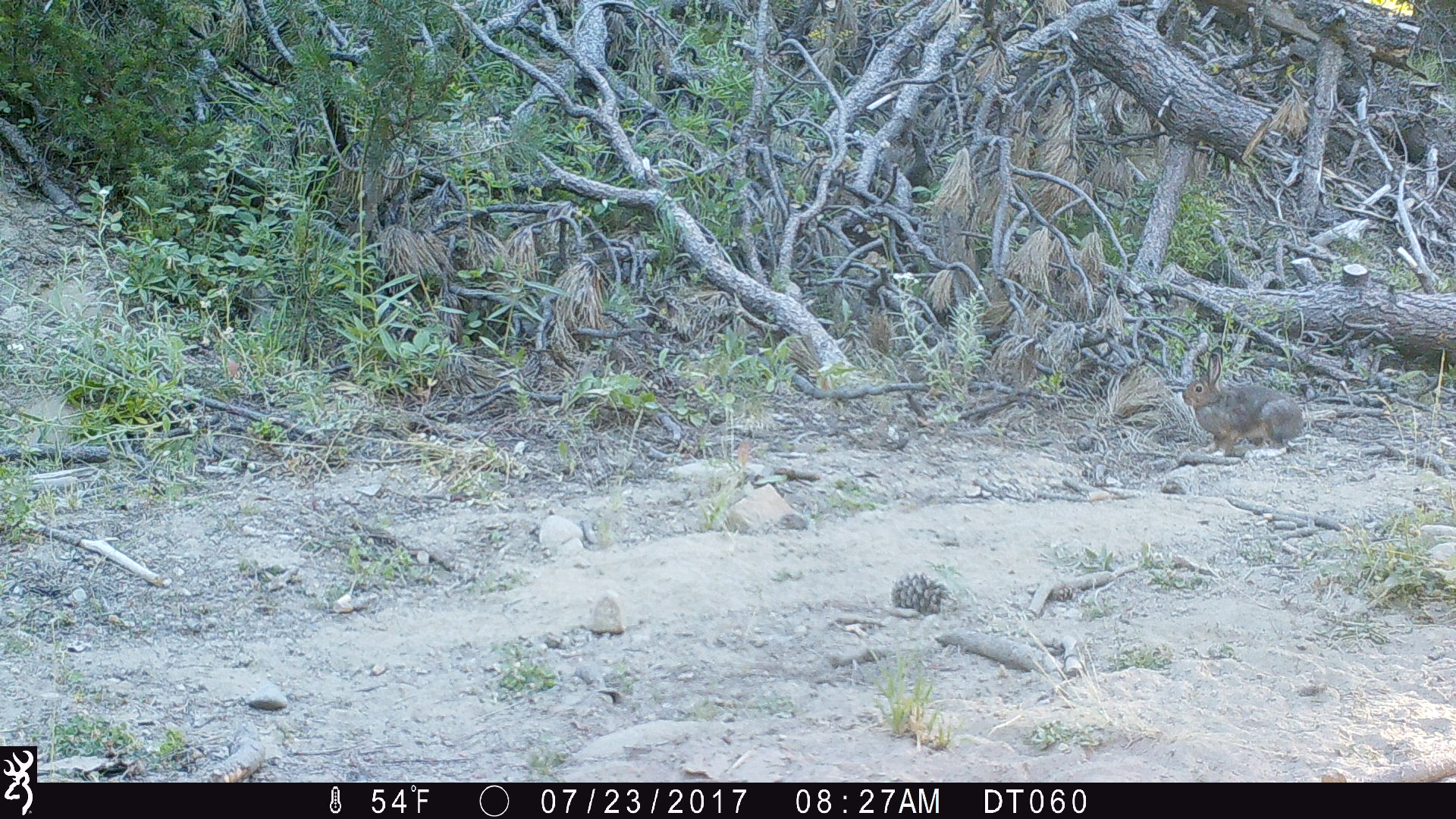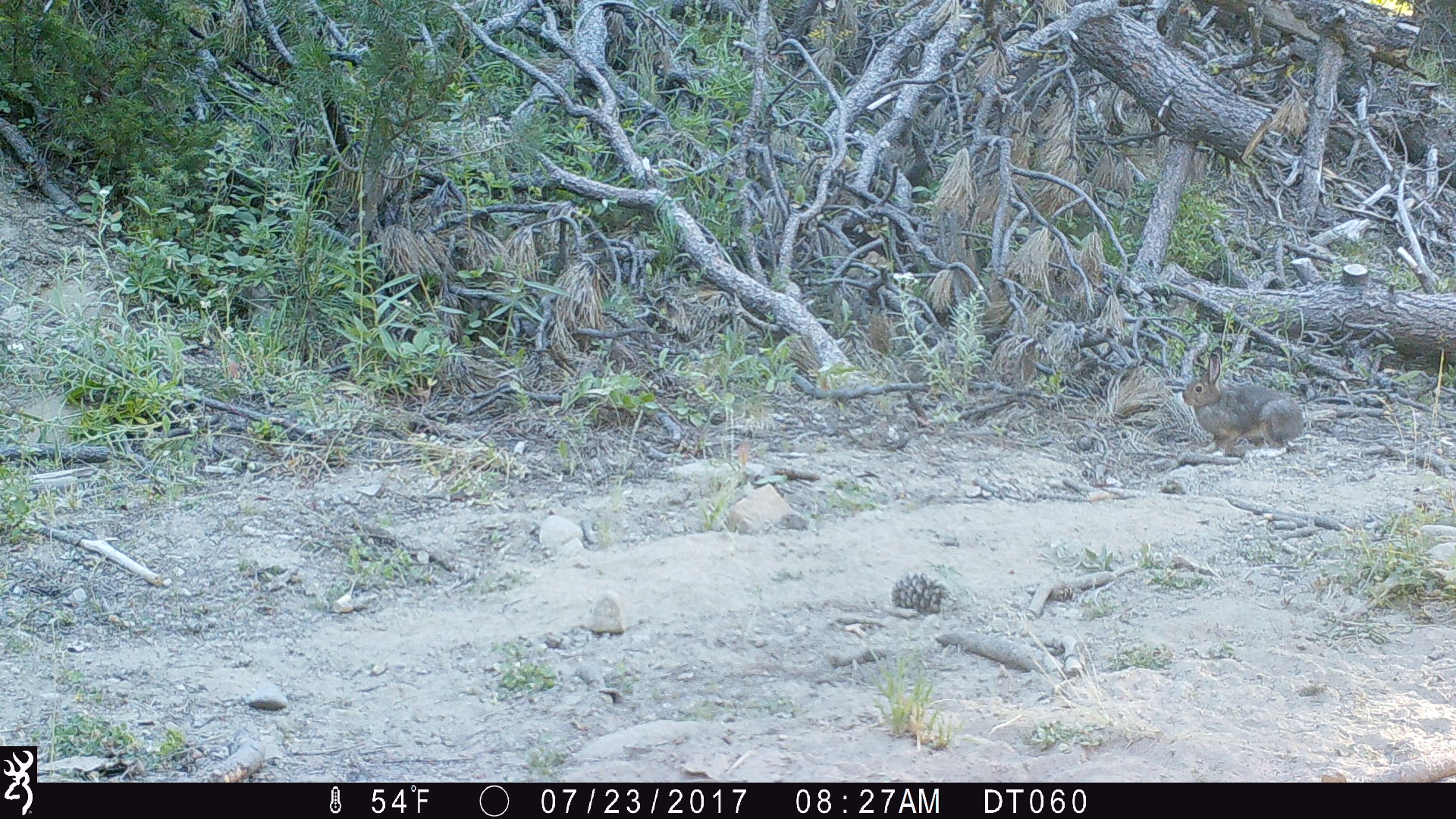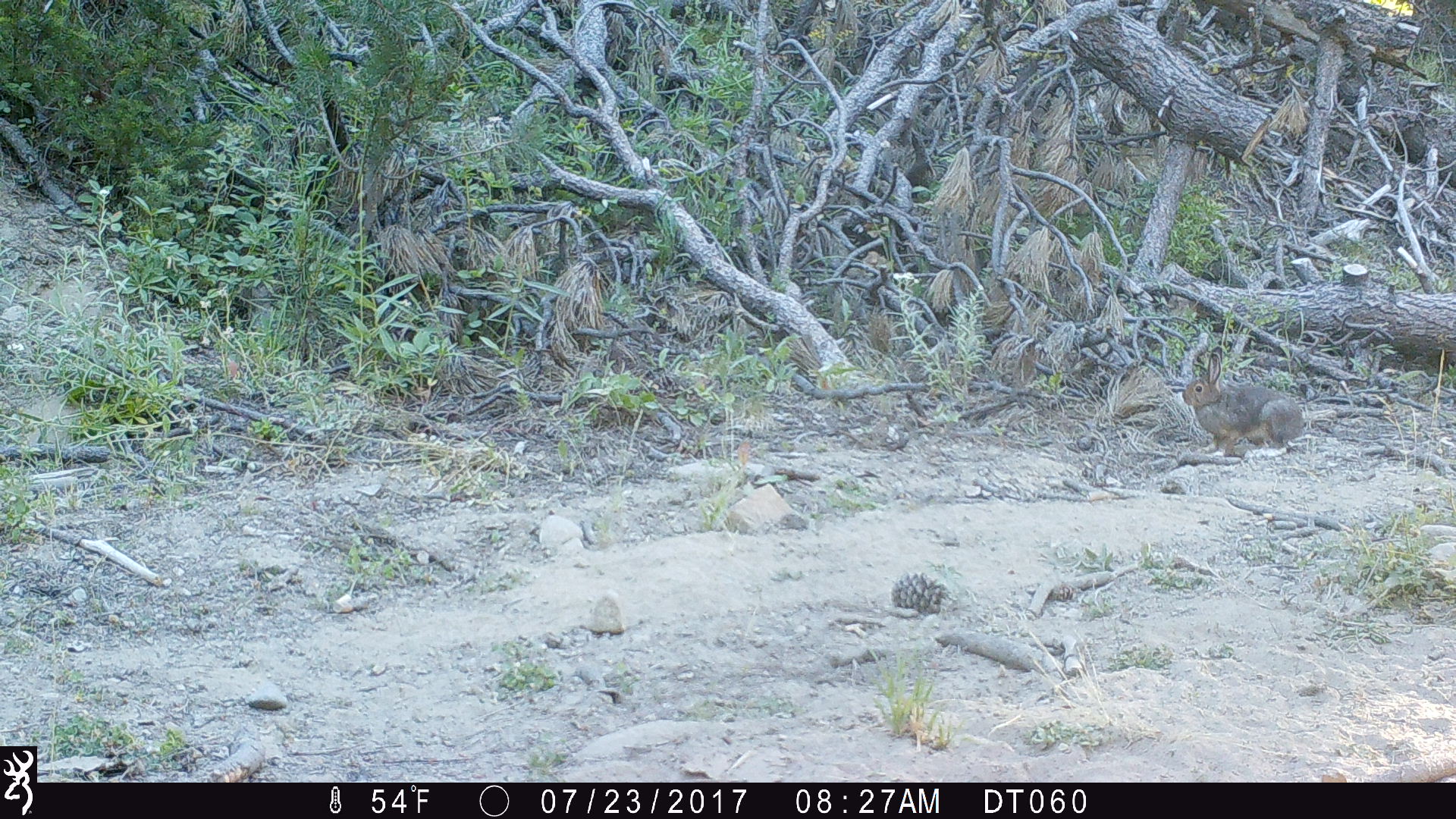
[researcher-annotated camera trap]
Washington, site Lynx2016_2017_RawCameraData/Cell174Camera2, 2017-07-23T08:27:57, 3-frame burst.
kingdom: Animalia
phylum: Chordata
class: Mammalia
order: Lagomorpha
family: Leporidae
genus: Lepus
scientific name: Lepus americanus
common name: snowshoe hare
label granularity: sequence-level